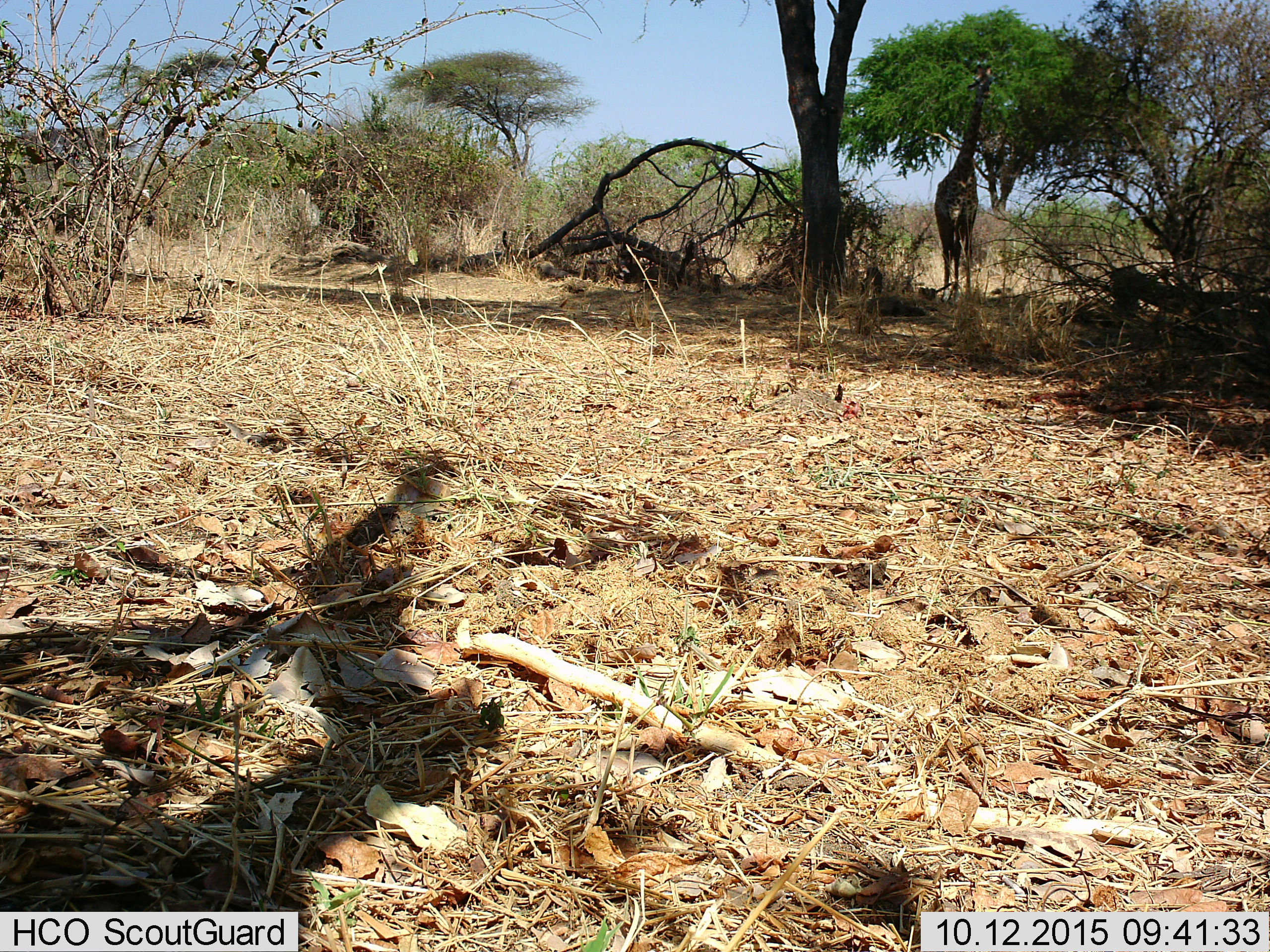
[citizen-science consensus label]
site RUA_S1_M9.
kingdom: Animalia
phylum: Chordata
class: Mammalia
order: Artiodactyla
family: Giraffidae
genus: Giraffa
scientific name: Giraffa camelopardalis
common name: giraffe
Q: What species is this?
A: Giraffe (Giraffa camelopardalis).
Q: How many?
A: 1.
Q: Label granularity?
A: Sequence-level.